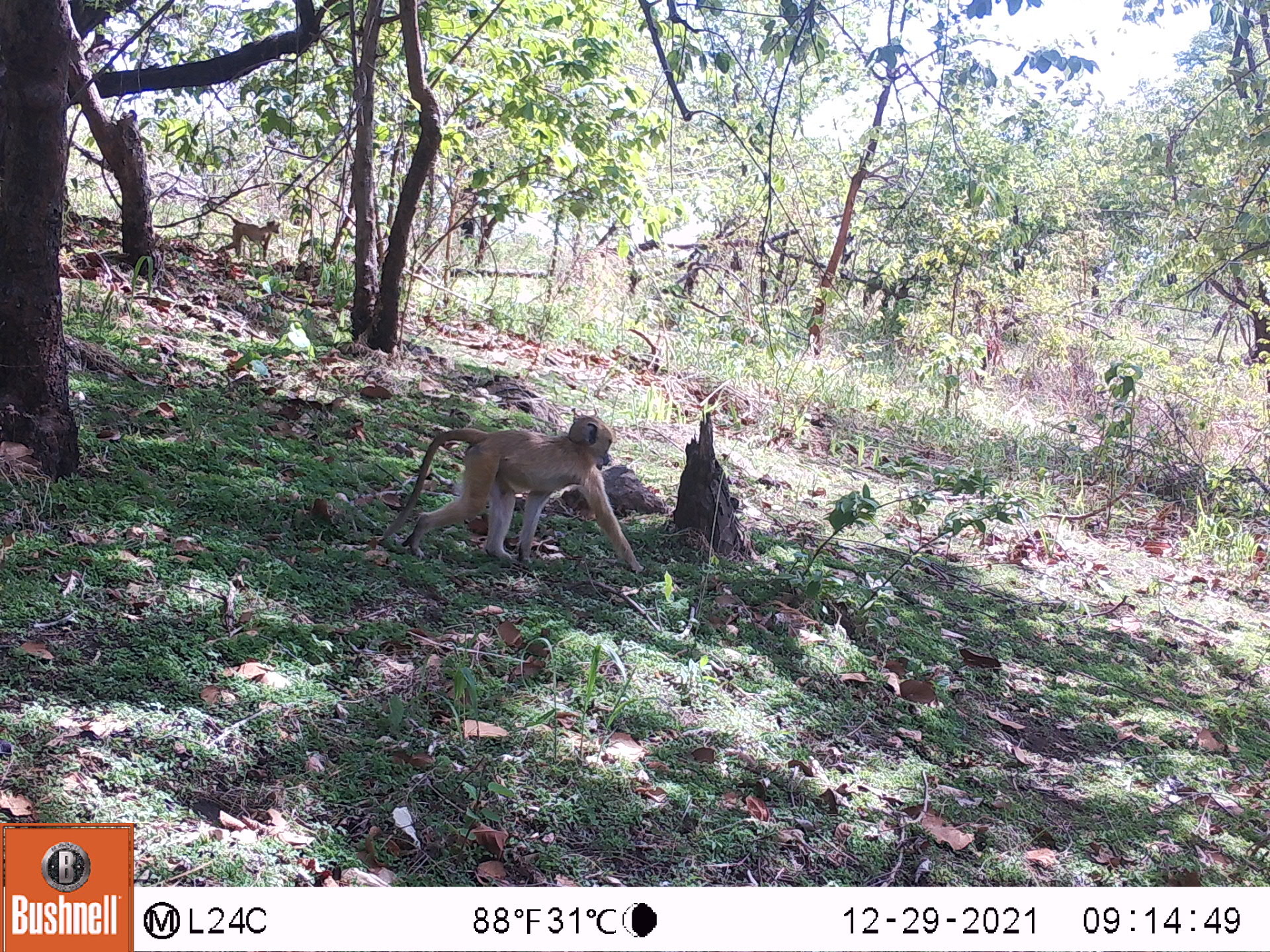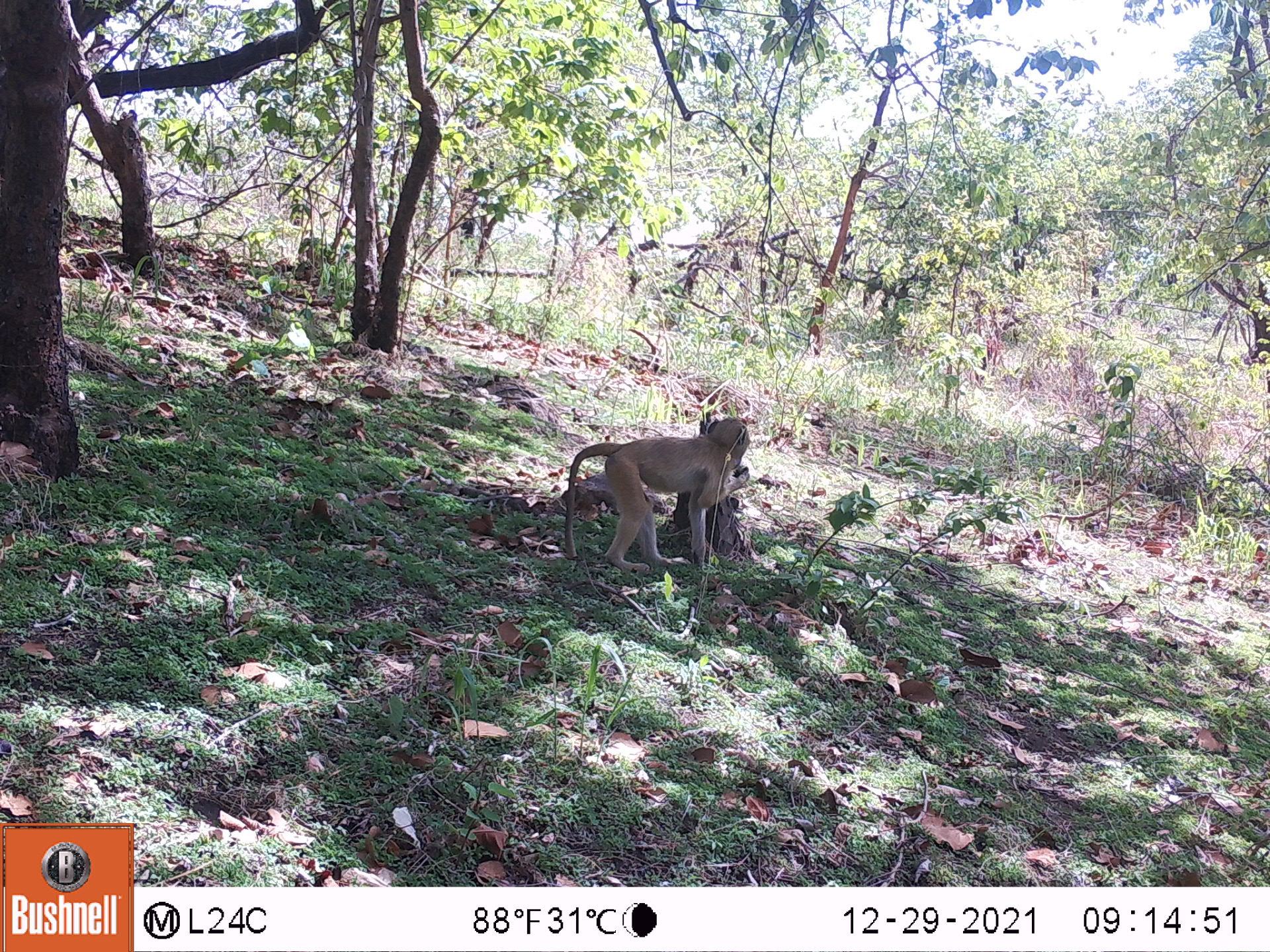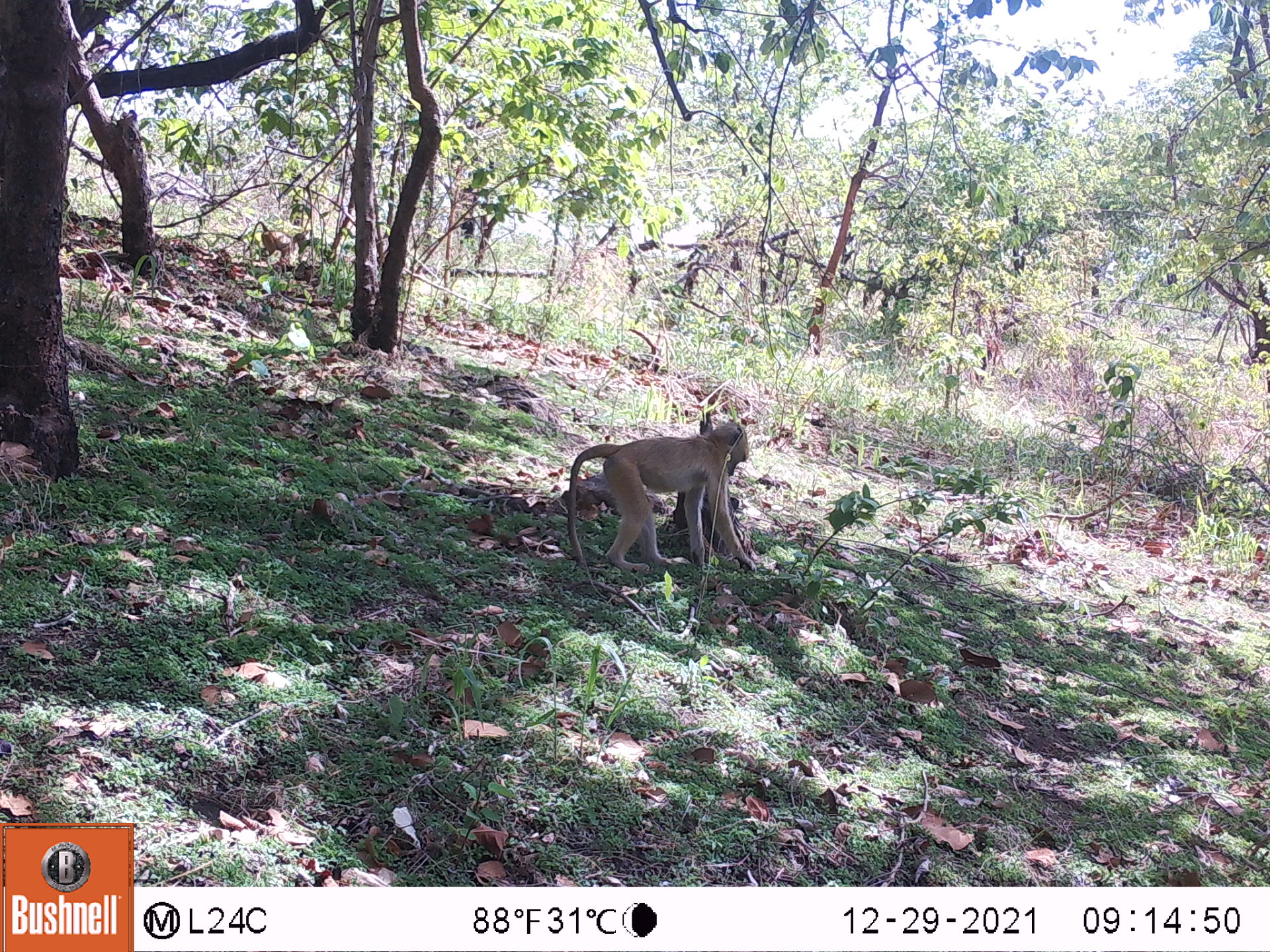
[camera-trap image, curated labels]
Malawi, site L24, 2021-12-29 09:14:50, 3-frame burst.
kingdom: Animalia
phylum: Chordata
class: Mammalia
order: Primates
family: Cercopithecidae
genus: Papio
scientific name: Papio cynocephalus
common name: yellow baboon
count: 2